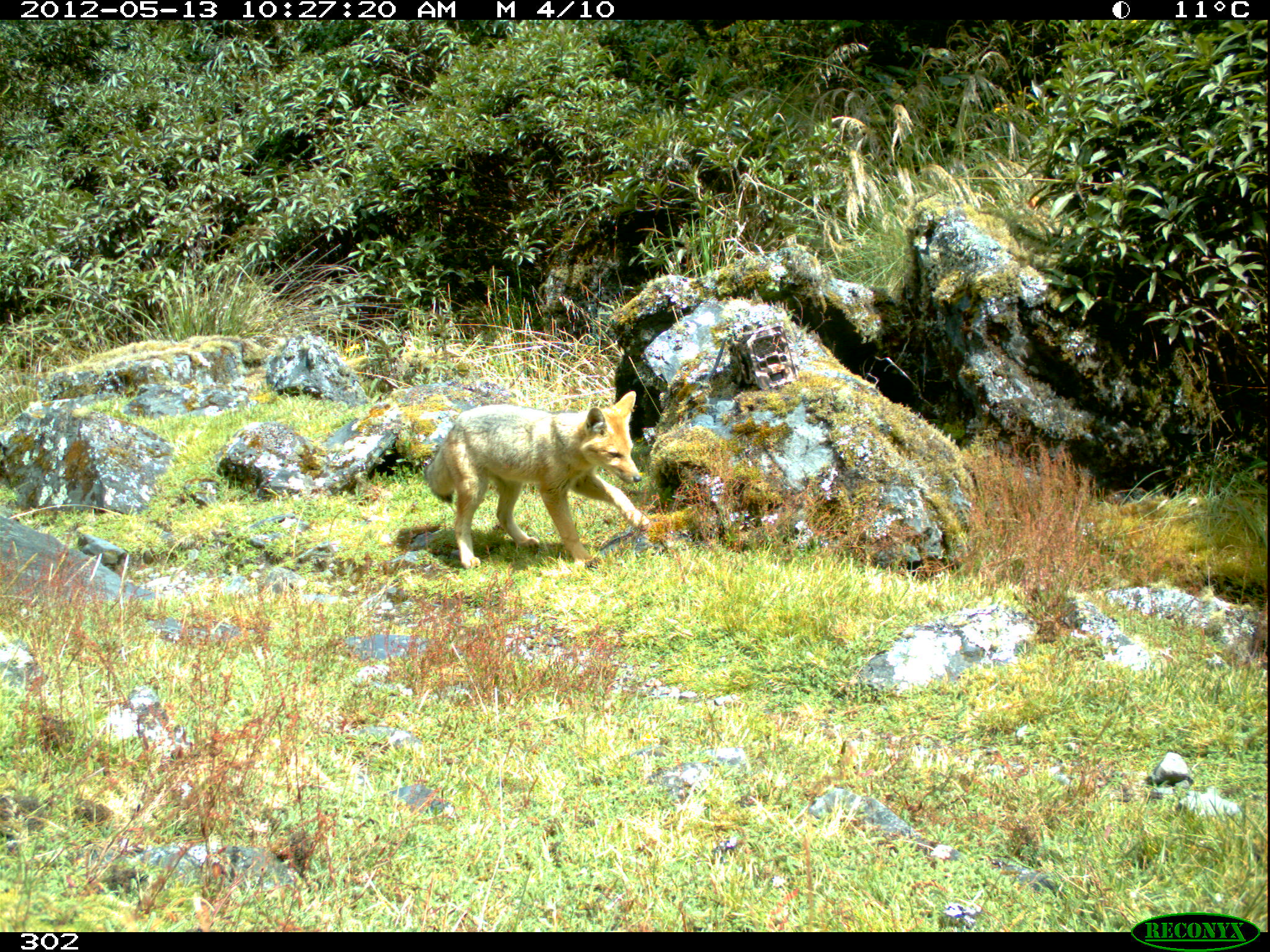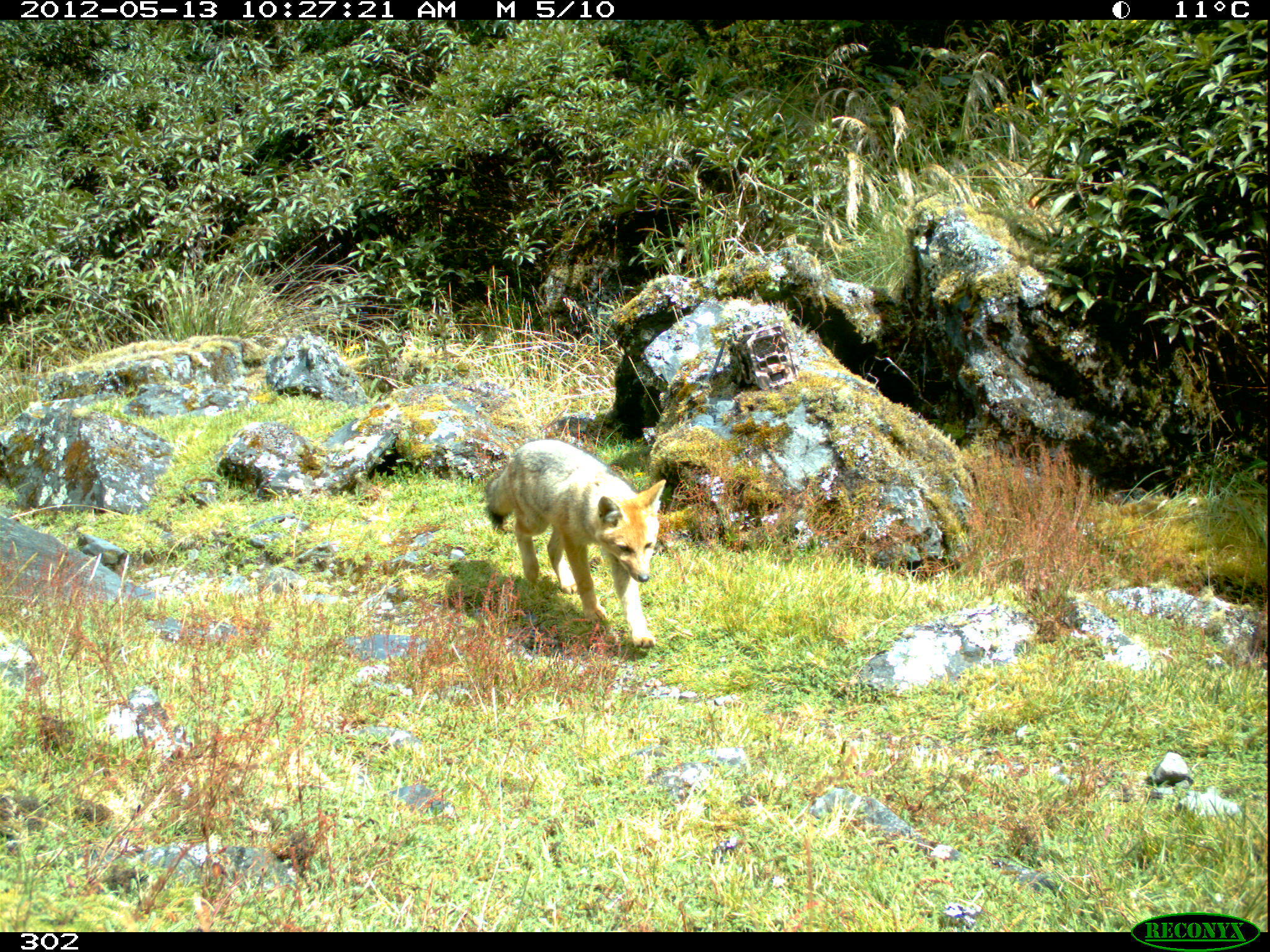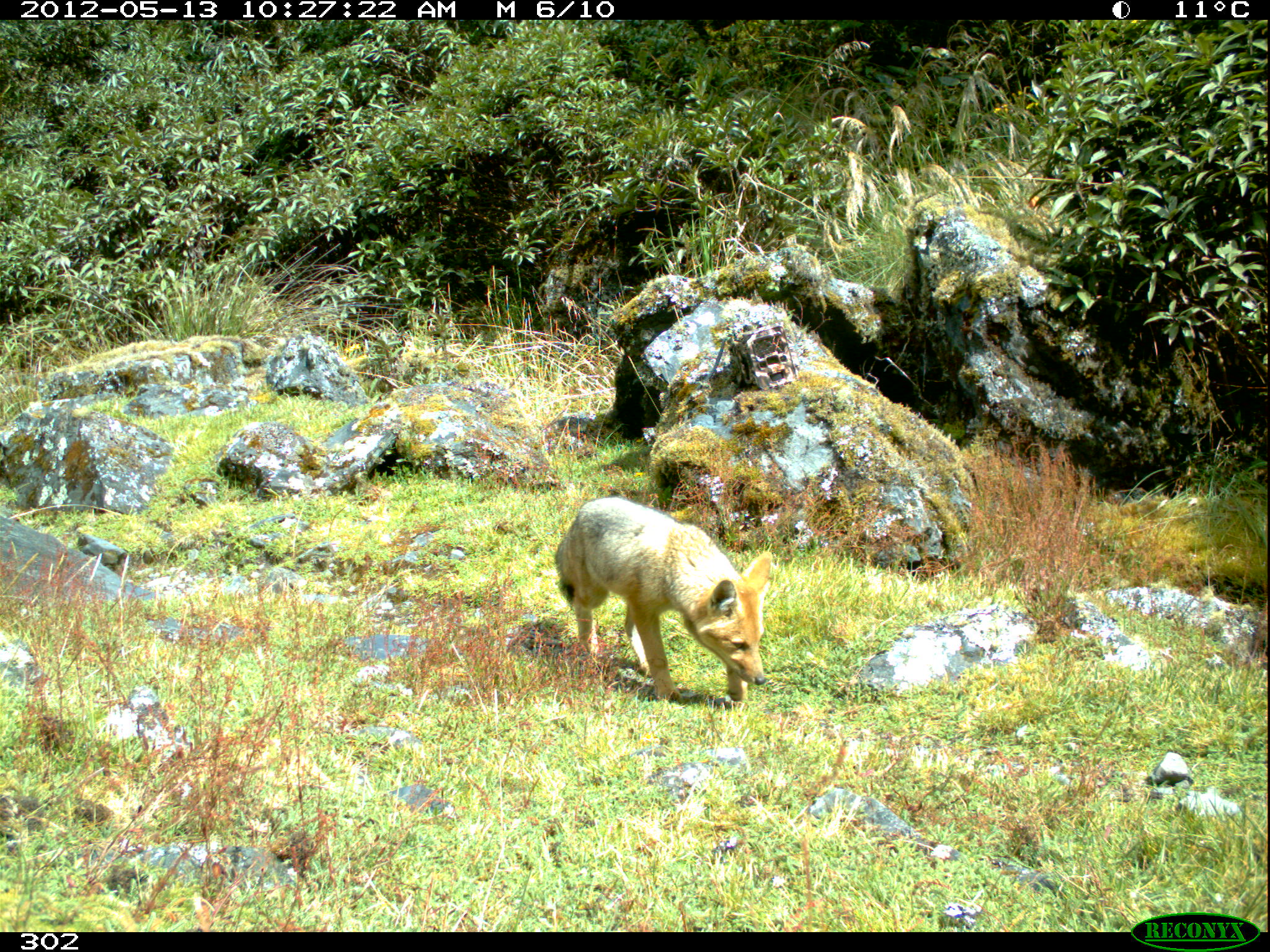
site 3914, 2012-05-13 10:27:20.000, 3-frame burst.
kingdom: Animalia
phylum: Chordata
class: Mammalia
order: Carnivora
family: Canidae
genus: Lycalopex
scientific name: Lycalopex culpaeus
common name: culpeo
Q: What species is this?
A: Lycalopex culpaeus (culpeo).